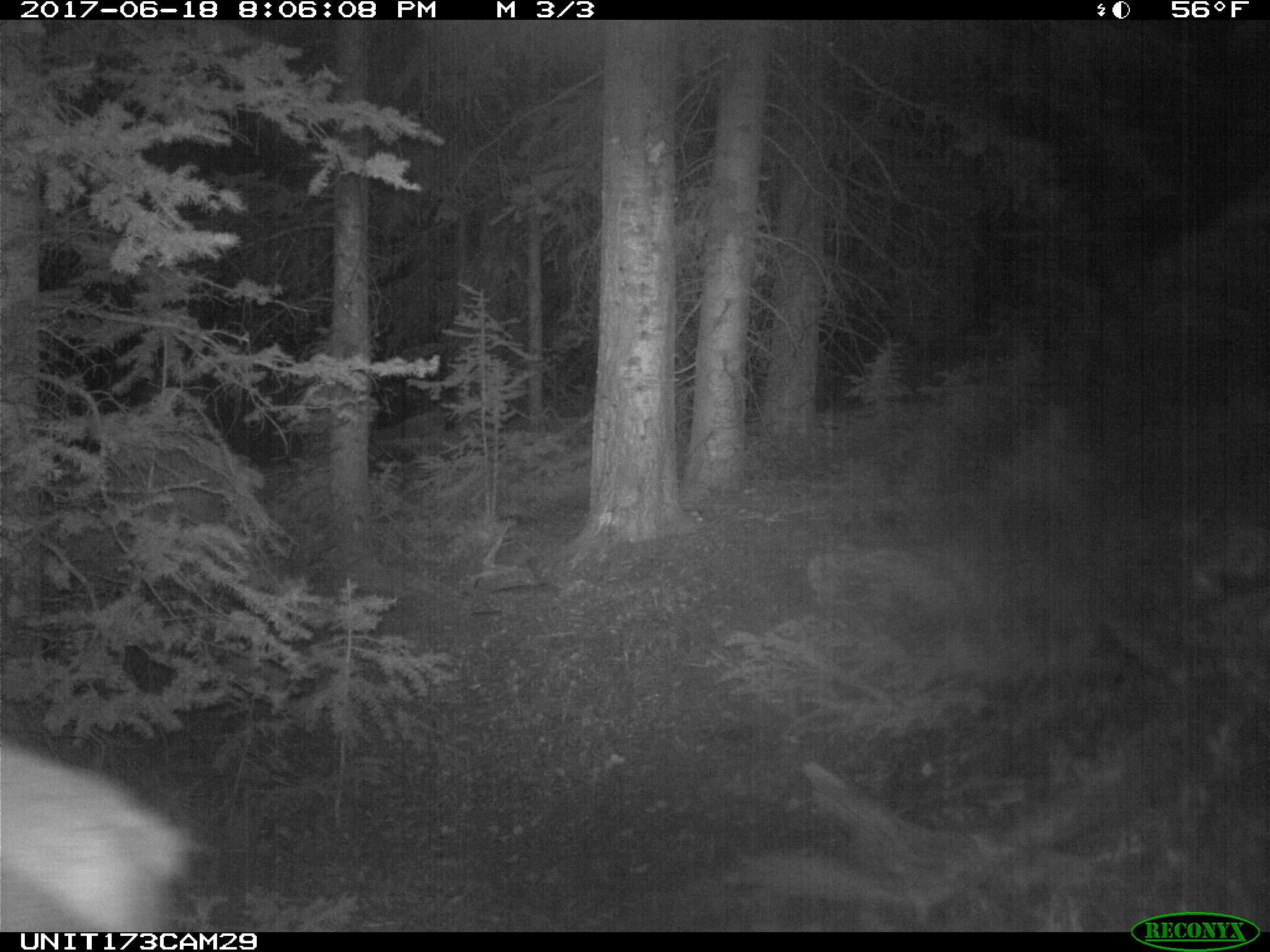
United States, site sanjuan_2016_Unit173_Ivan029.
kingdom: Animalia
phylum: Chordata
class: Mammalia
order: Artiodactyla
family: Cervidae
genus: Cervus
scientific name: Cervus elaphus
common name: red deer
Cervus elaphus (red deer).